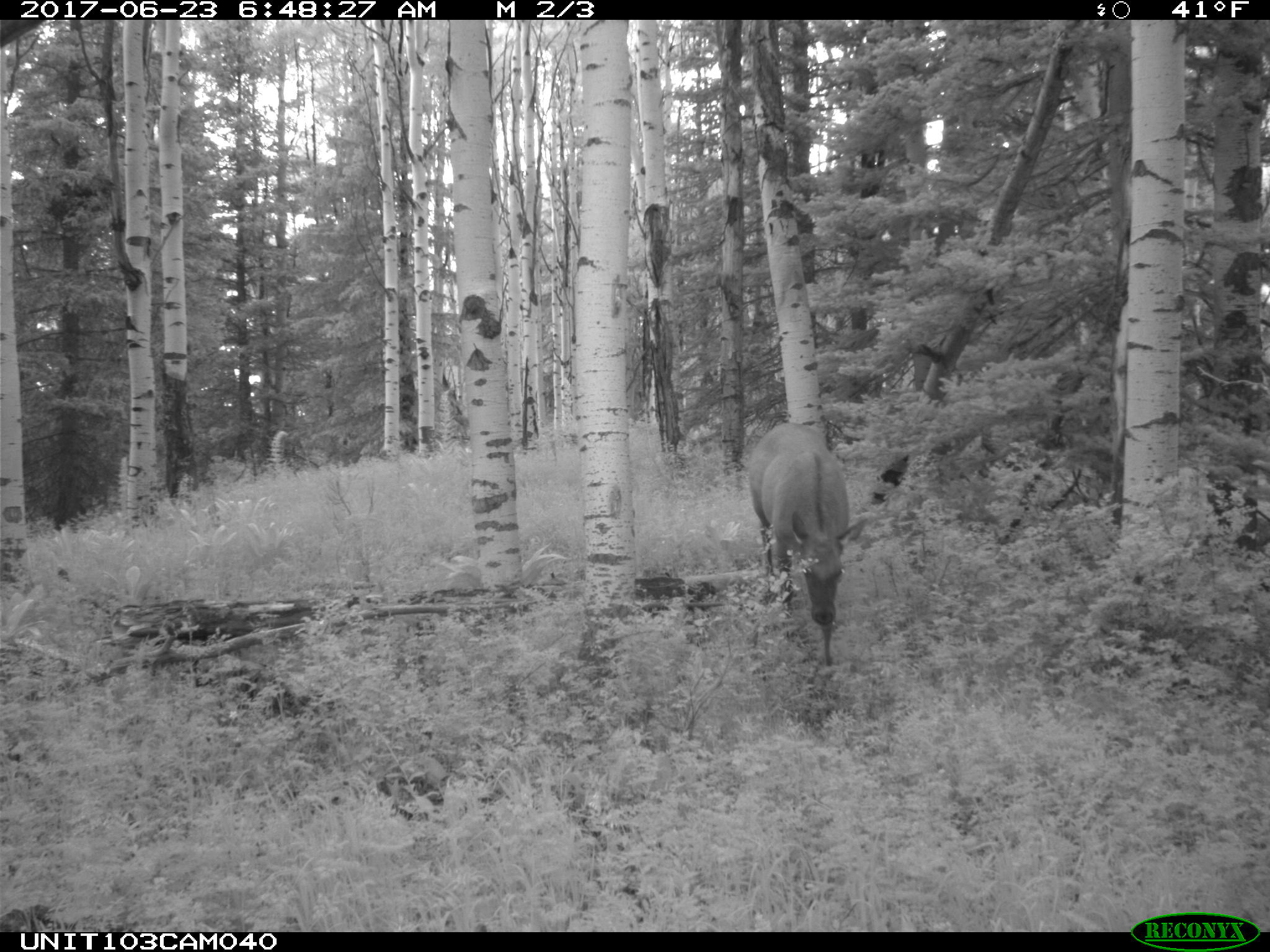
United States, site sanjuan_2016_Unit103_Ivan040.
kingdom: Animalia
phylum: Chordata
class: Mammalia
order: Artiodactyla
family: Cervidae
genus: Cervus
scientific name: Cervus elaphus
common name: red deer